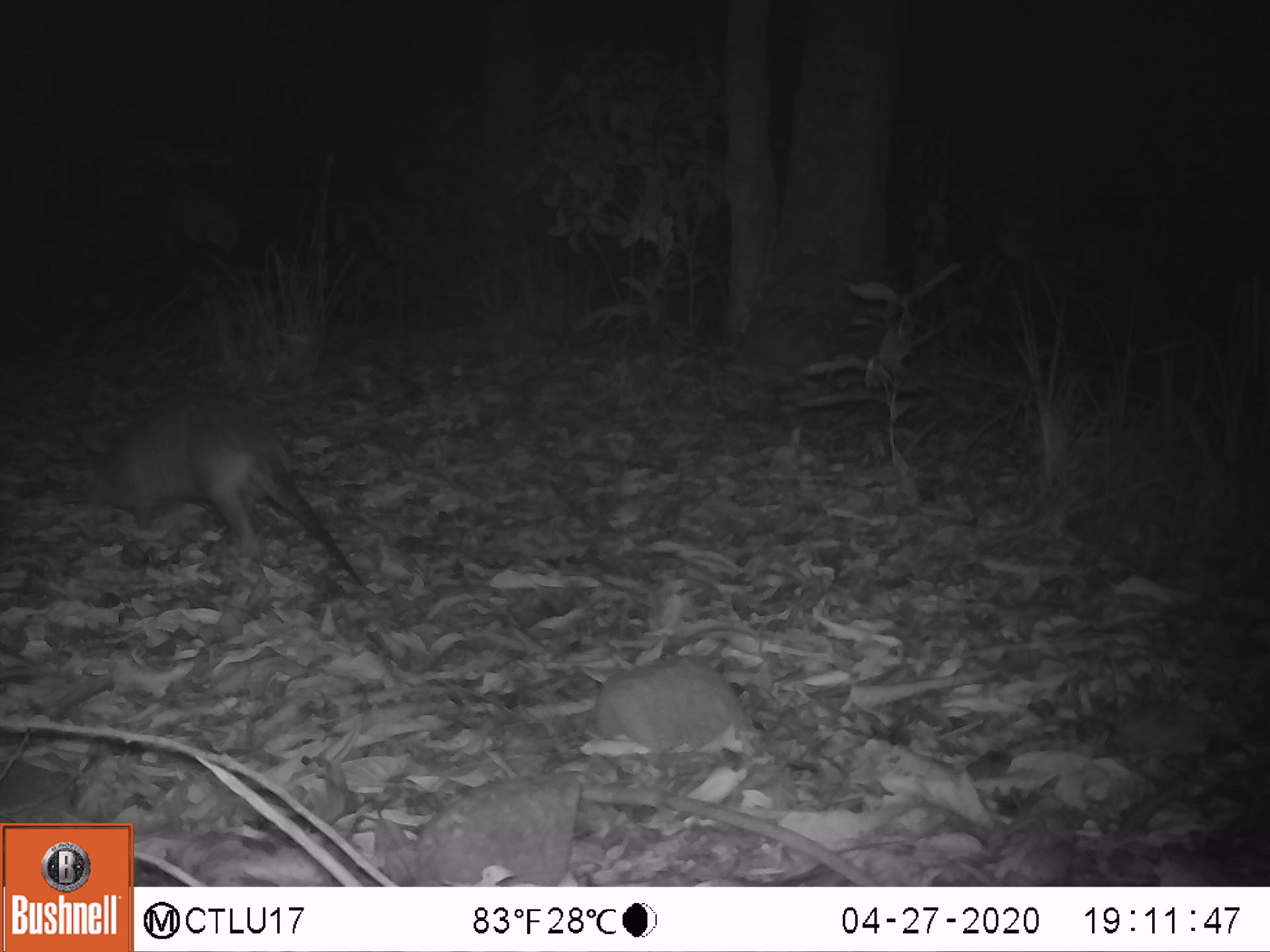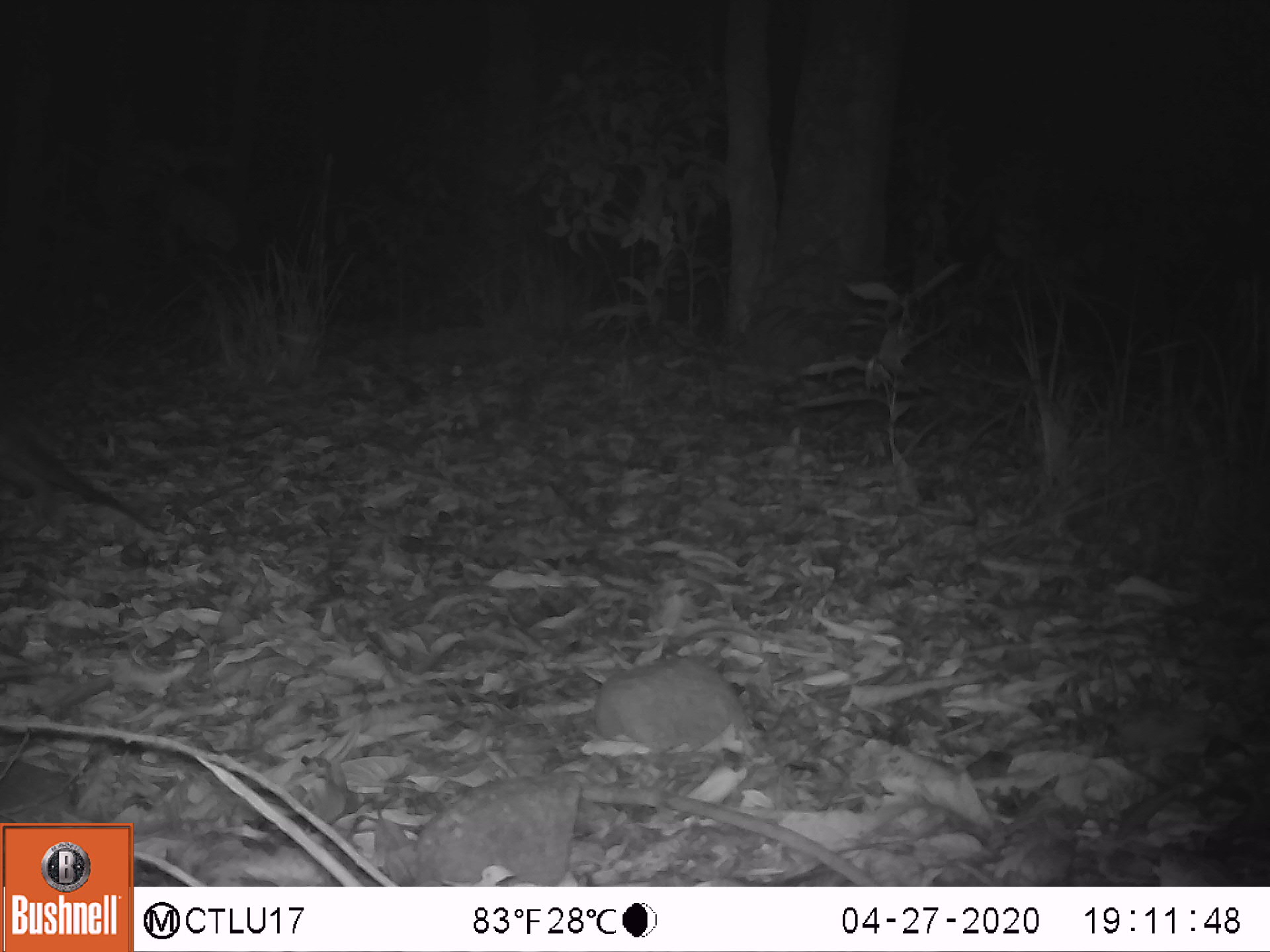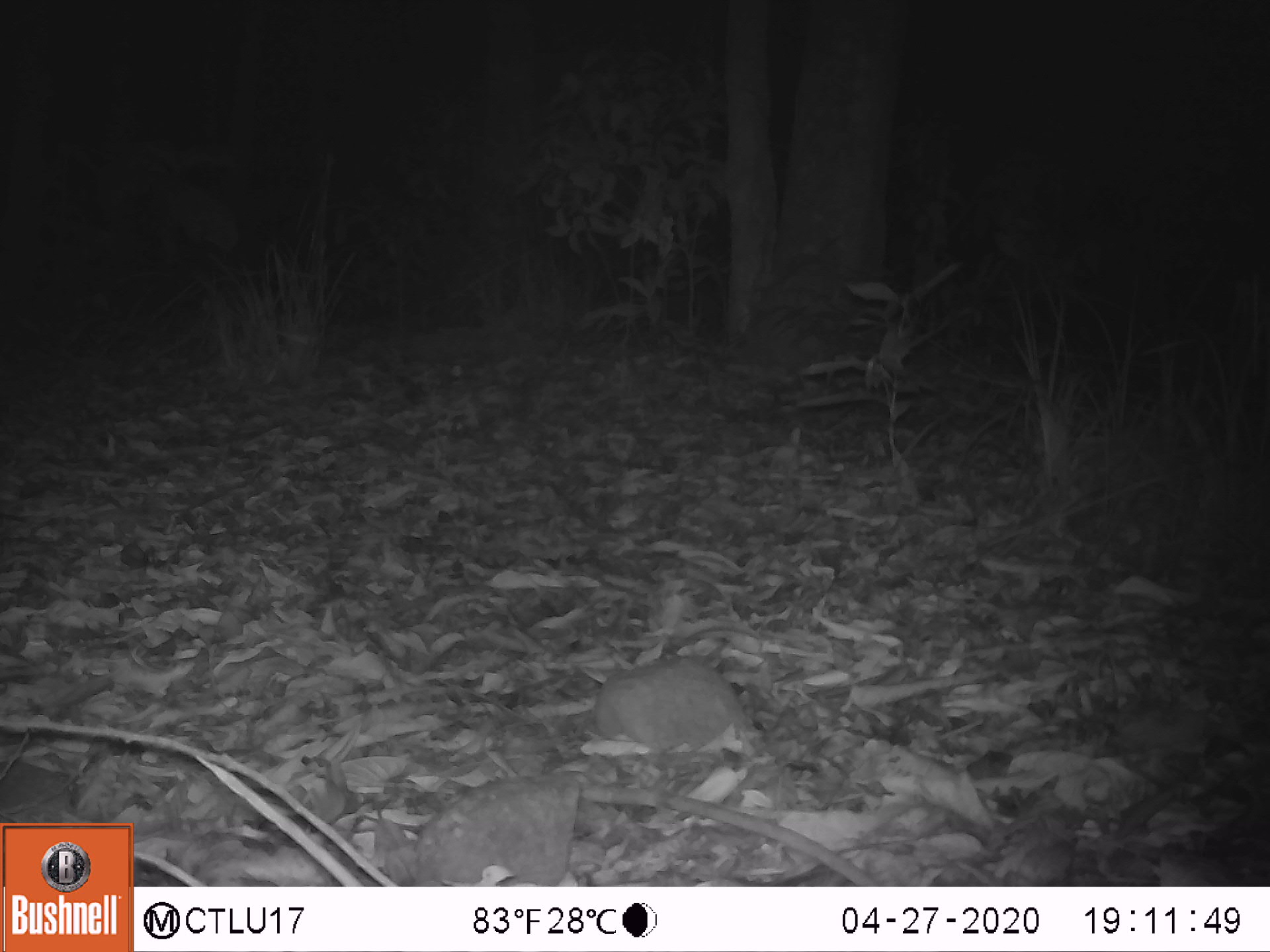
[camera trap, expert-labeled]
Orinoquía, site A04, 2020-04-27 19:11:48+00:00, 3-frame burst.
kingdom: Animalia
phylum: Chordata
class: Mammalia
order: Cingulata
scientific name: Cingulata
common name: armadillo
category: unknown armadillo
Unknown armadillo (armadillo) (Cingulata).